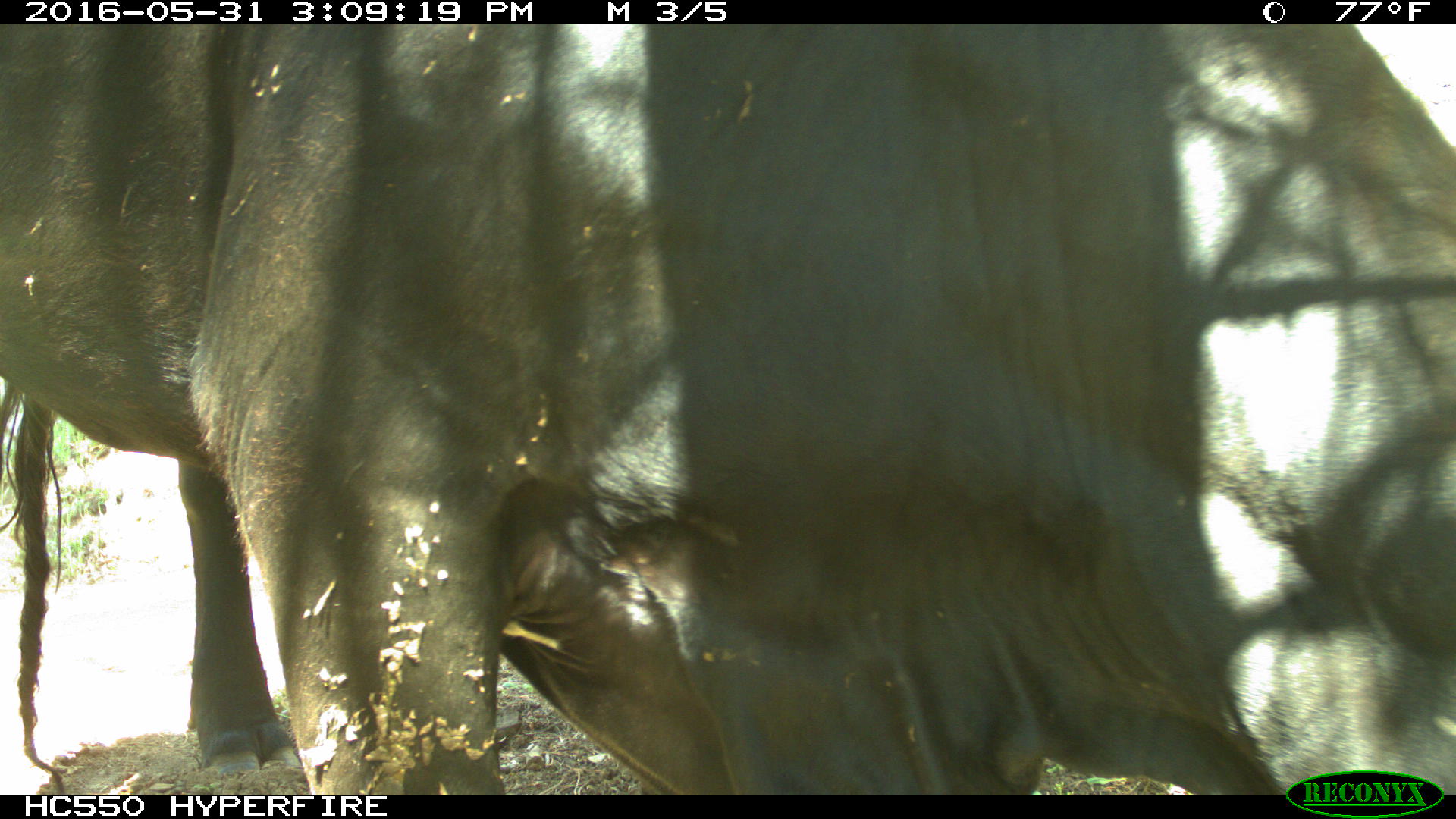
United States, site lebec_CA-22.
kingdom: Animalia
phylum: Chordata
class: Mammalia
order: Artiodactyla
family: Bovidae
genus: Bos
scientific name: Bos taurus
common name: domestic cow